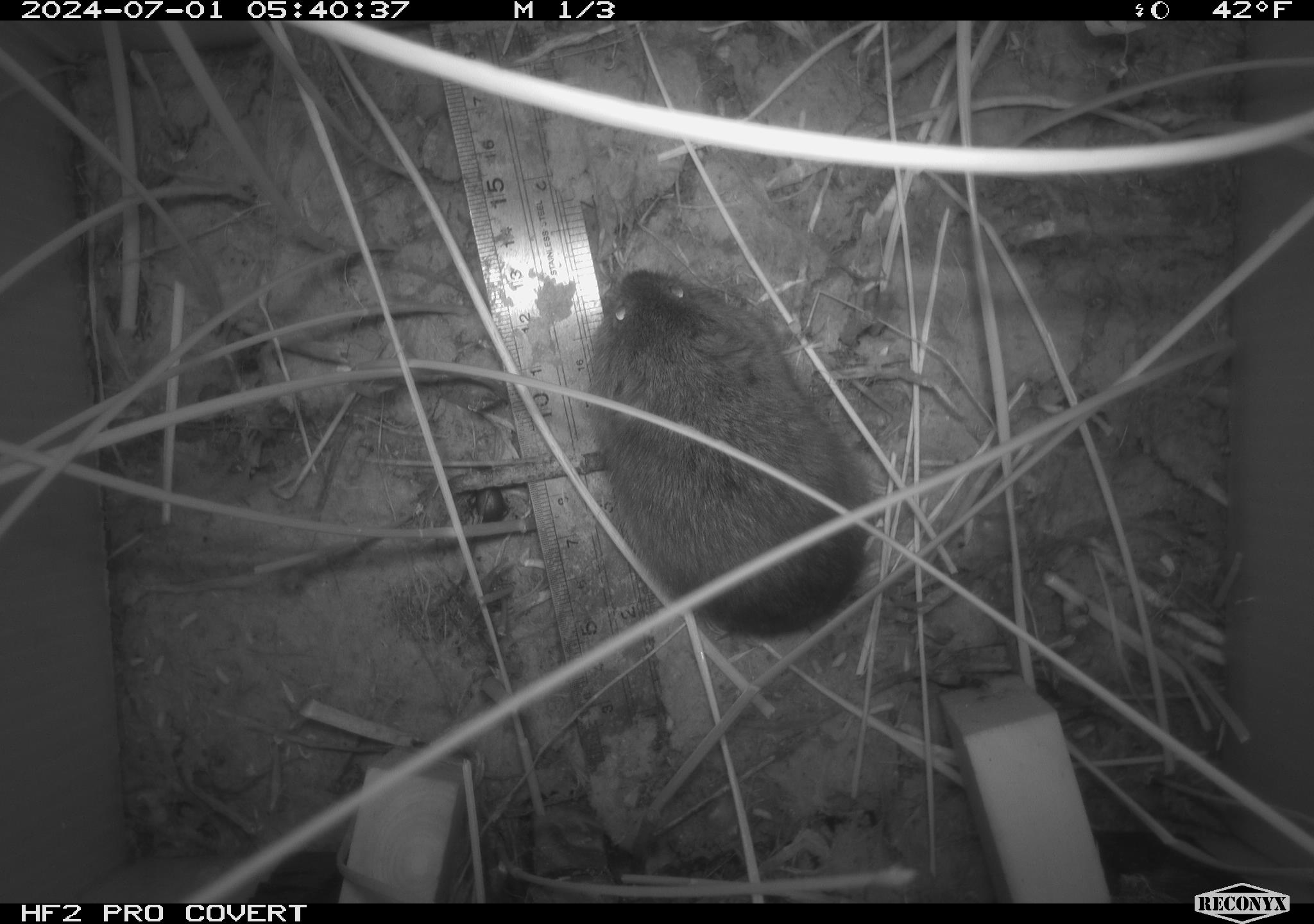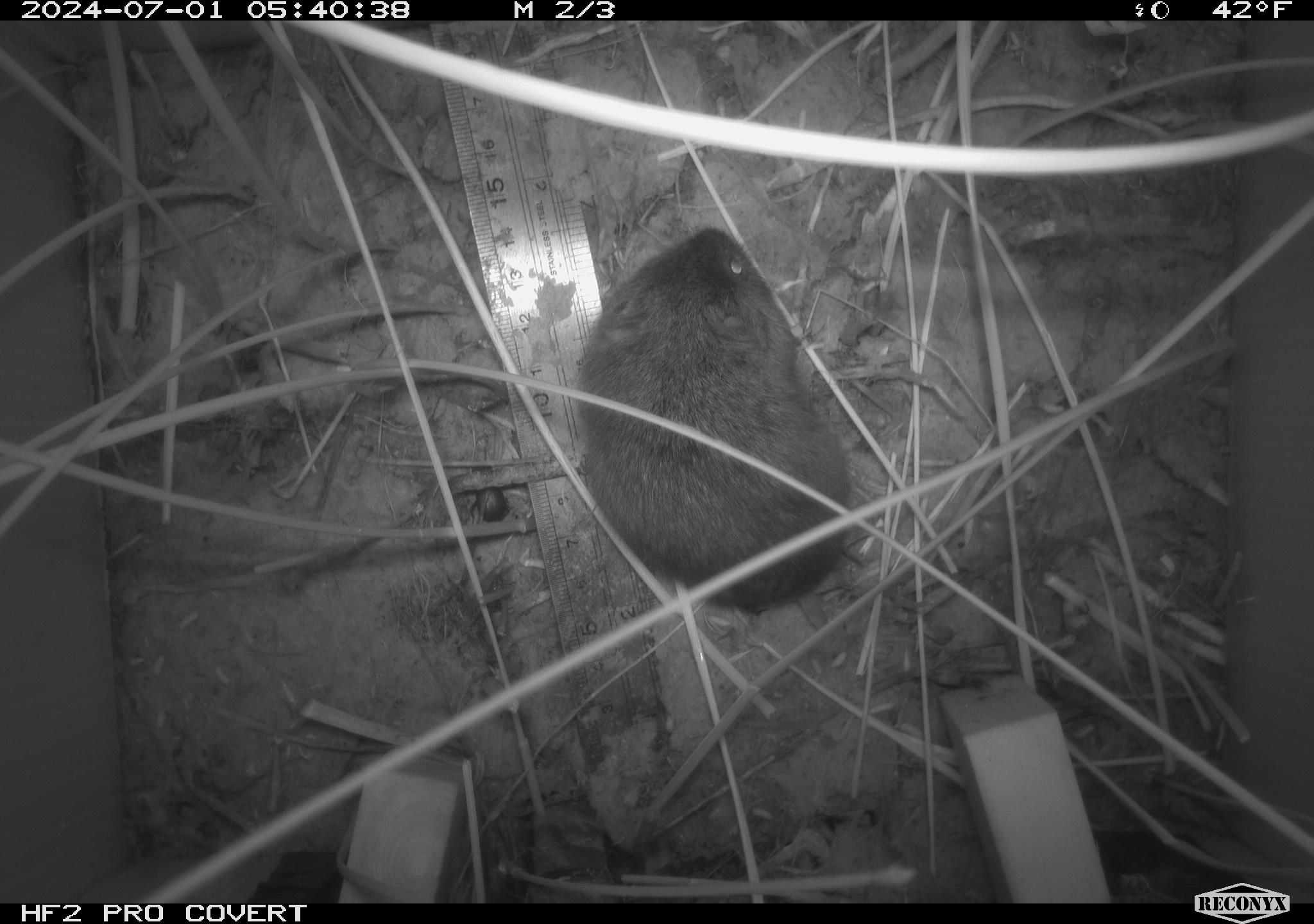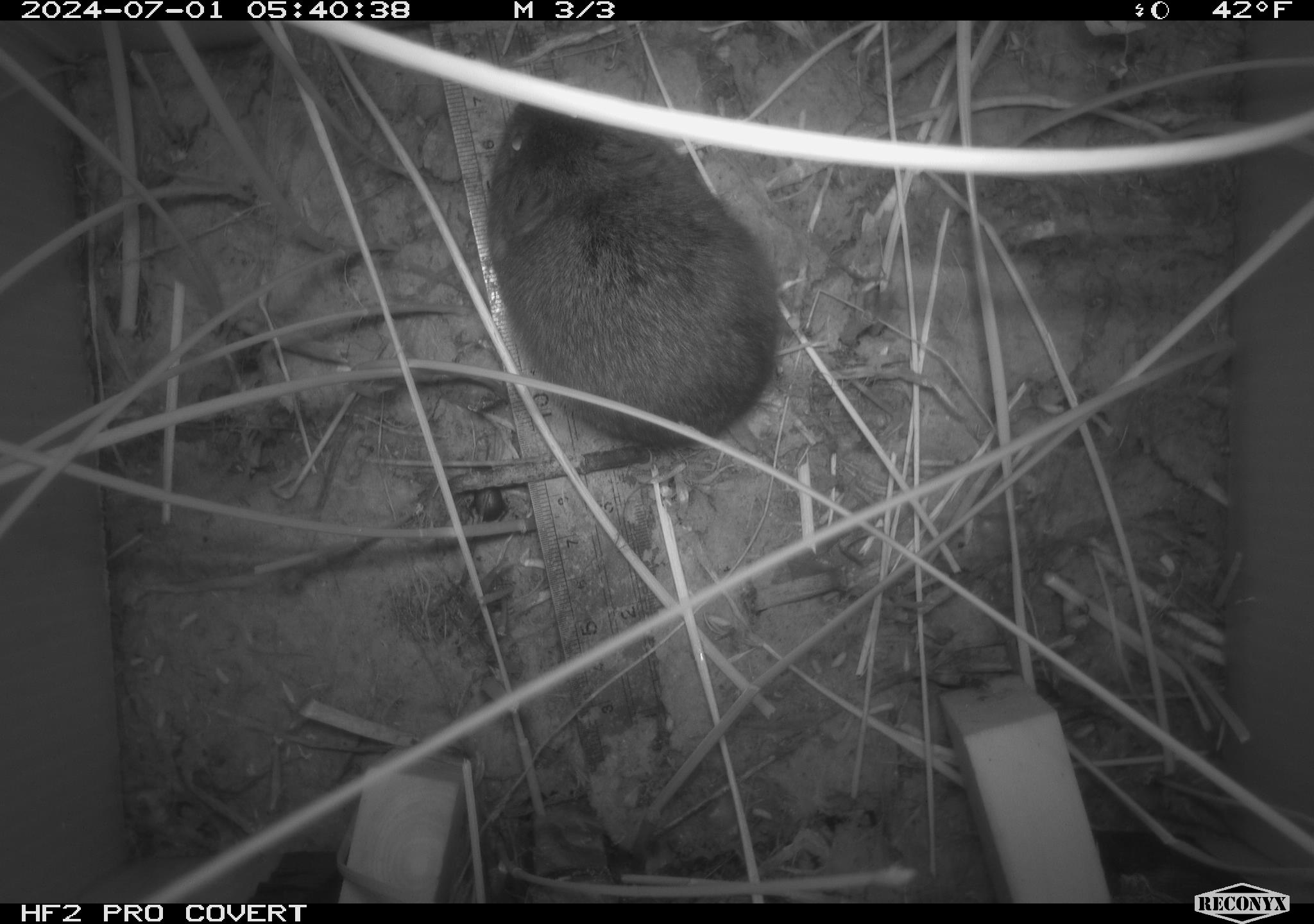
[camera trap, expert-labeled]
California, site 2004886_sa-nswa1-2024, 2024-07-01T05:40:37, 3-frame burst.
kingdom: Animalia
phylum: Chordata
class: Mammalia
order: Rodentia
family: Cricetidae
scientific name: Arvicolinae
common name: voles, lemmings, and muskrats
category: arvicolinae subfamily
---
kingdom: Animalia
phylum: Chordata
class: Mammalia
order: Rodentia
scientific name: Rodentia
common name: rodent